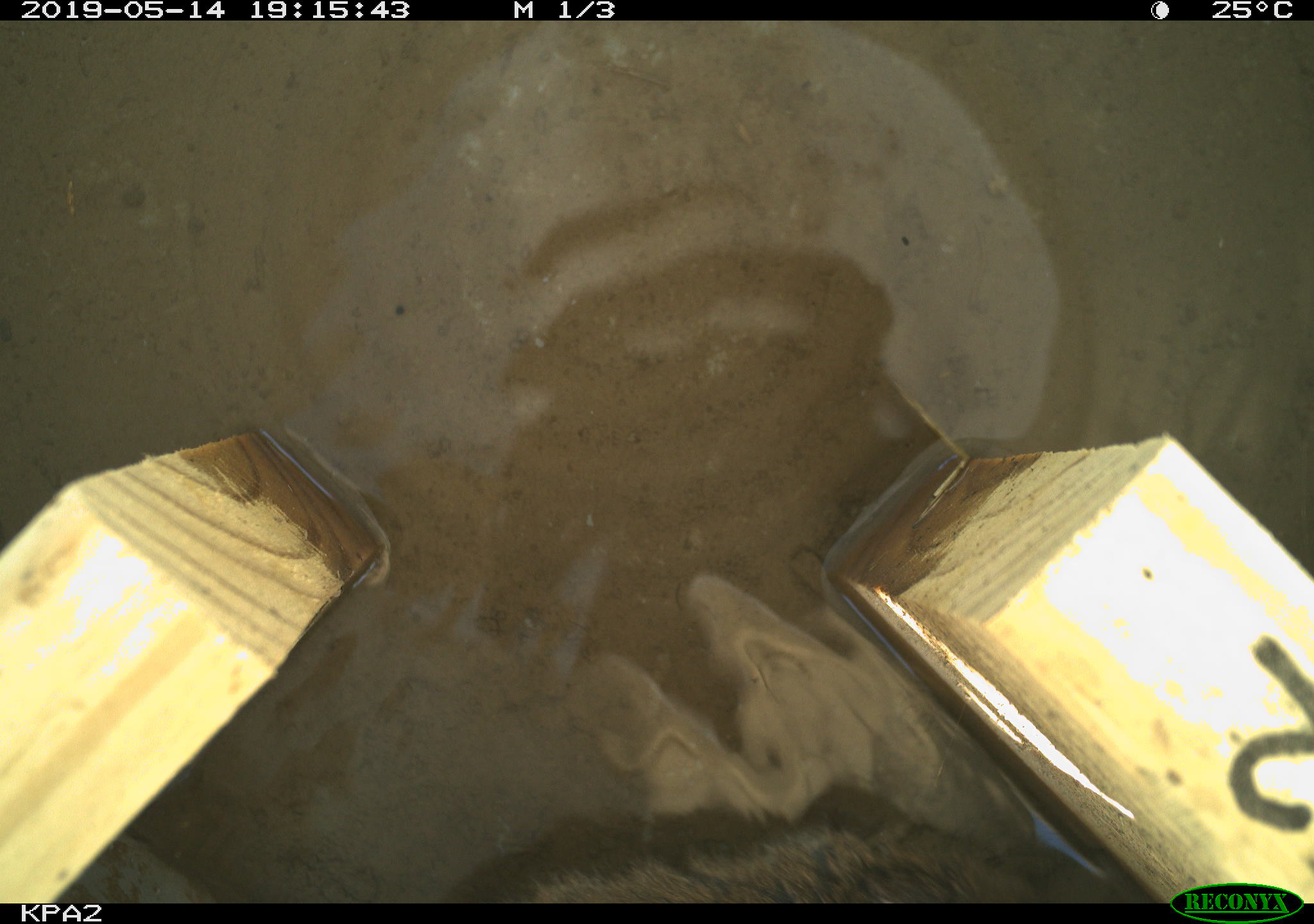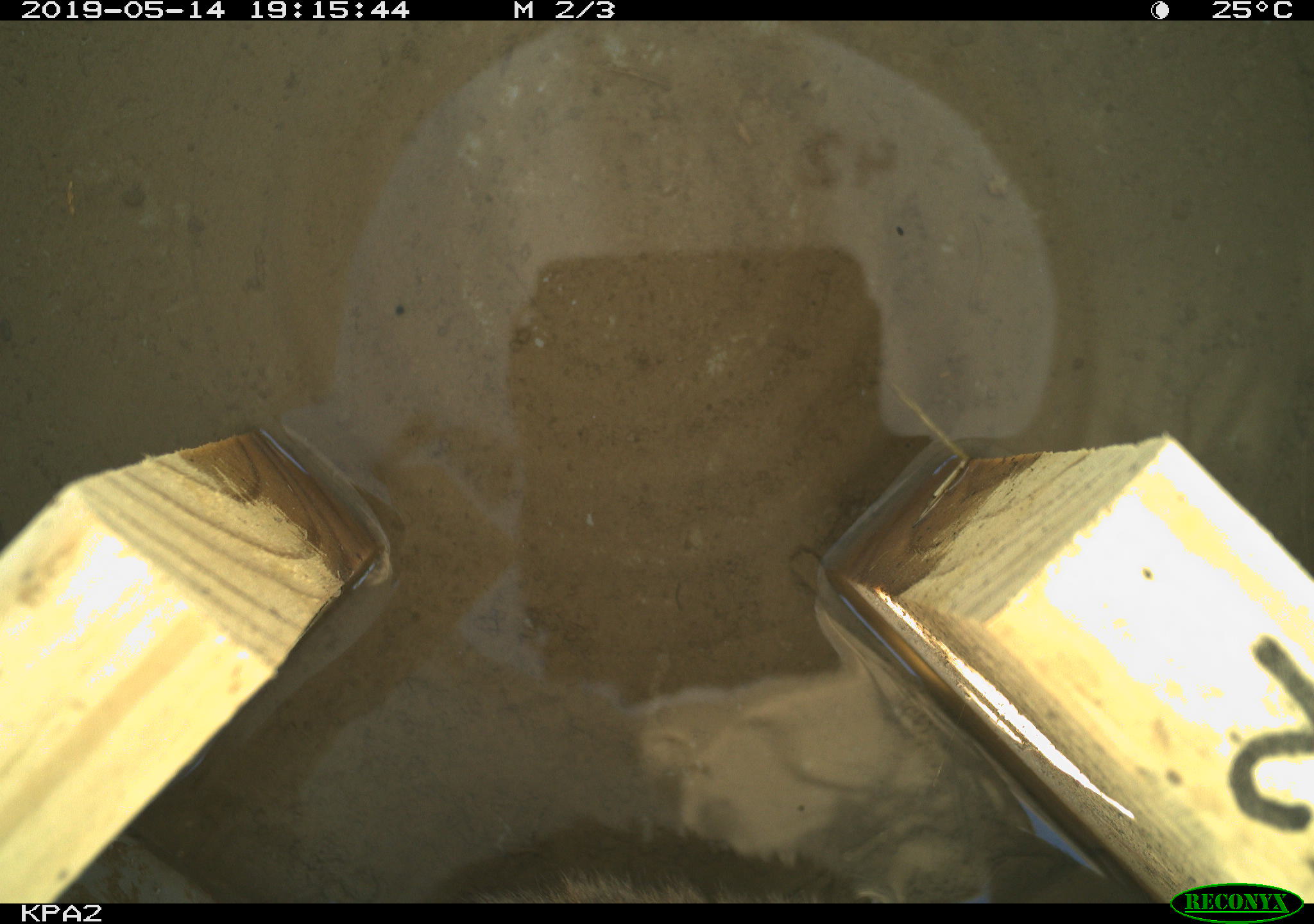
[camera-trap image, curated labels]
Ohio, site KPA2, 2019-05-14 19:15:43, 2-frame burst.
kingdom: Animalia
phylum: Chordata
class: Mammalia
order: Rodentia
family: Cricetidae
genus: Microtus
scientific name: Microtus pennsylvanicus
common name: meadow vole